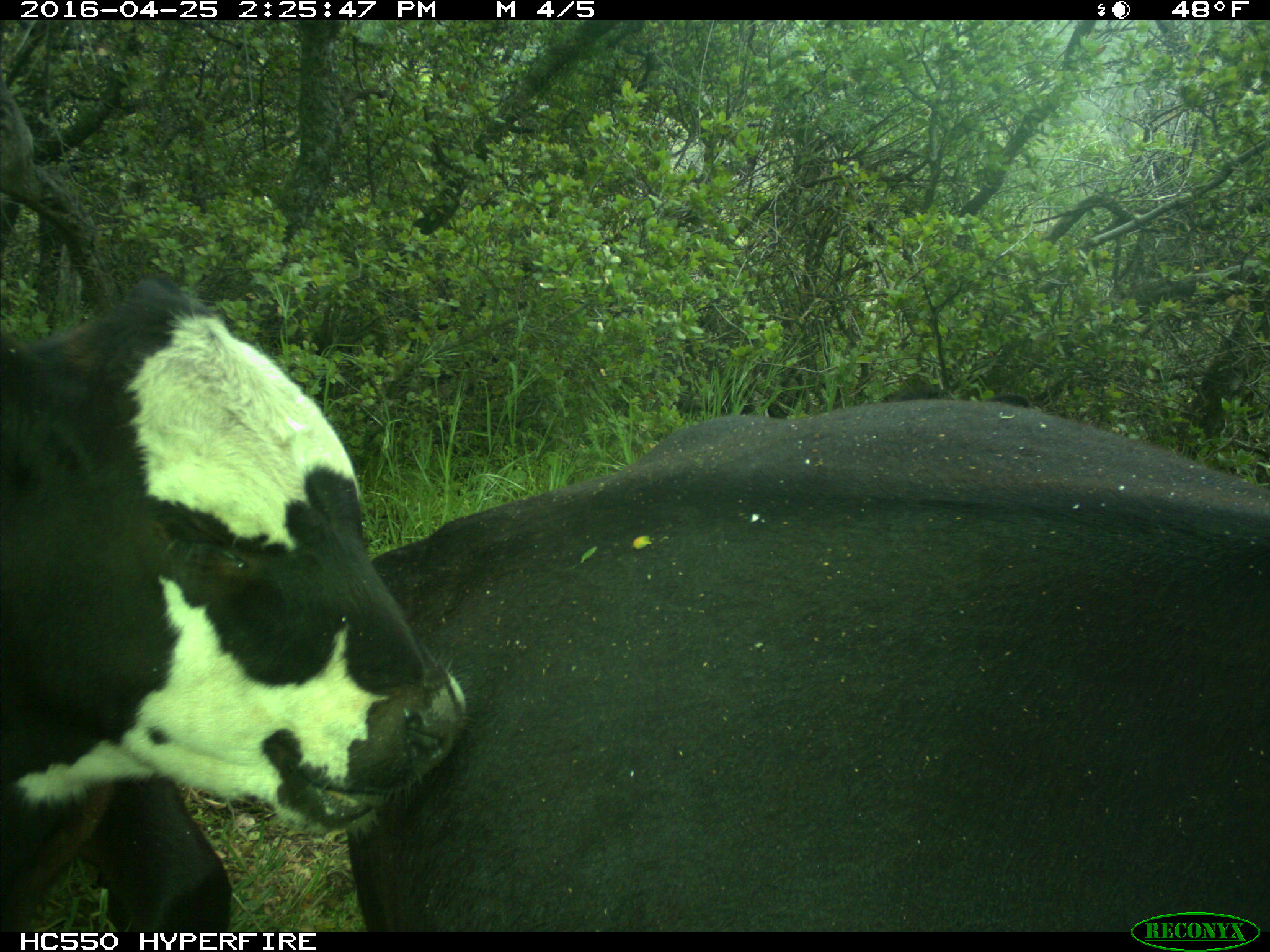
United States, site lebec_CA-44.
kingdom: Animalia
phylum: Chordata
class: Mammalia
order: Artiodactyla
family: Bovidae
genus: Bos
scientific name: Bos taurus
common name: domestic cow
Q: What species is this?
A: Bos taurus (domestic cow).